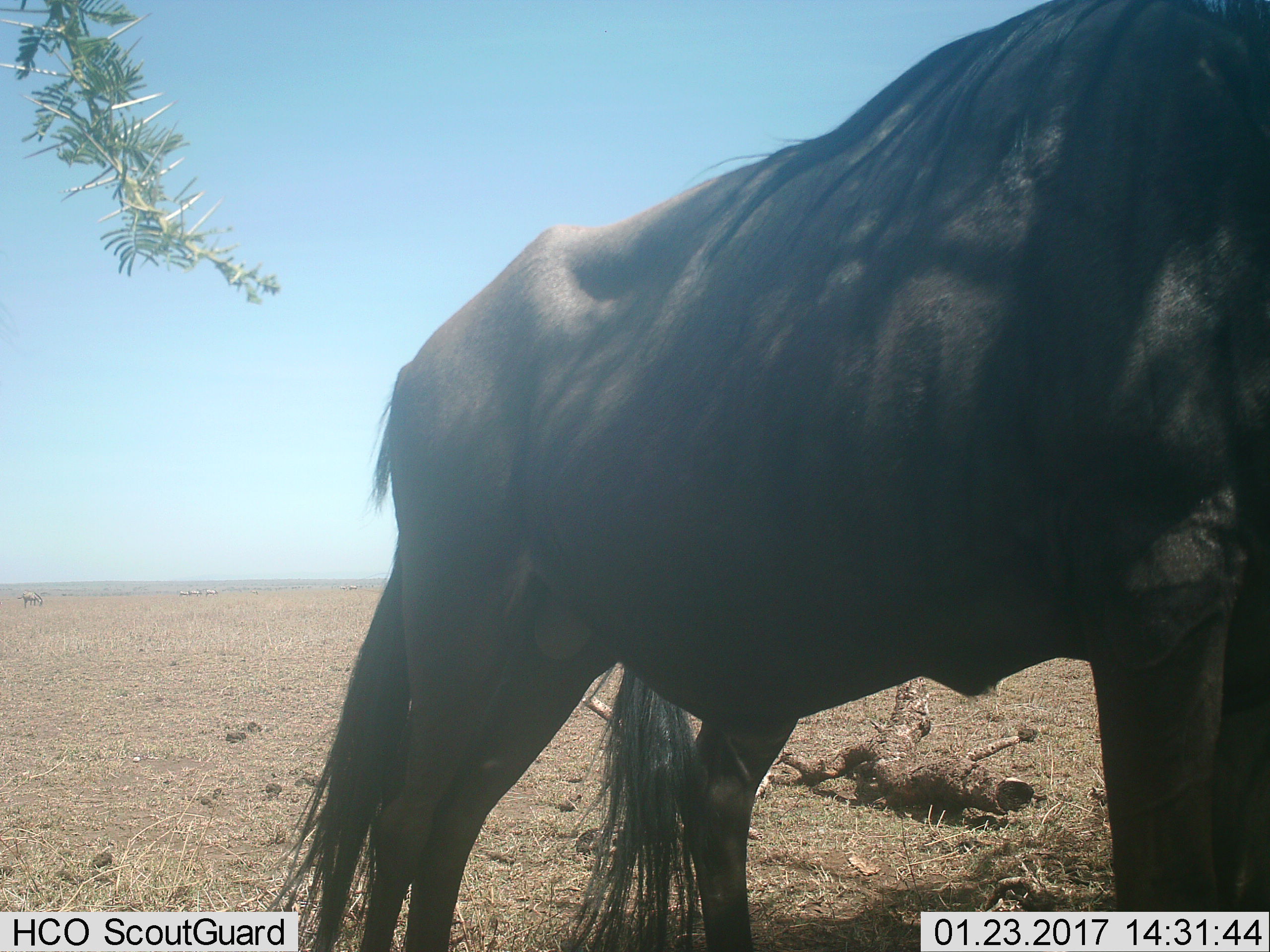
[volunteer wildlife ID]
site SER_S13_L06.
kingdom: Animalia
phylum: Chordata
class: Mammalia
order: Artiodactyla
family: Bovidae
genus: Connochaetes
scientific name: Connochaetes taurinus taurinus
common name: blue wildebeest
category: wildebeestblue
Wildebeestblue (blue wildebeest) (Connochaetes taurinus taurinus), count 1. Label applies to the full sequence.